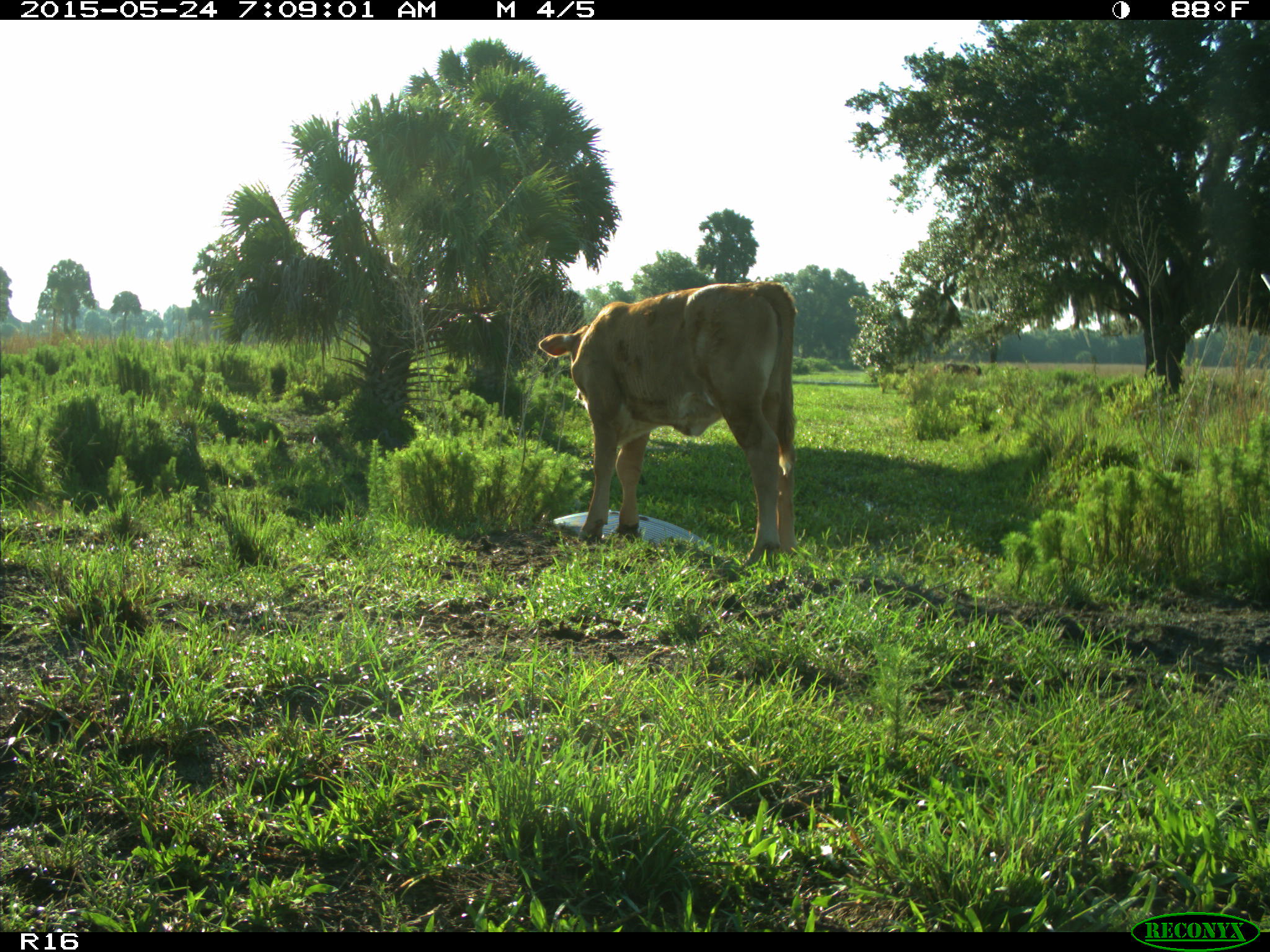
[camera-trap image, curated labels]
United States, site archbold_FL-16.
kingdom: Animalia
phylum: Chordata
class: Mammalia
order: Artiodactyla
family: Bovidae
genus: Bos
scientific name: Bos taurus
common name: domestic cow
Bos taurus (domestic cow).